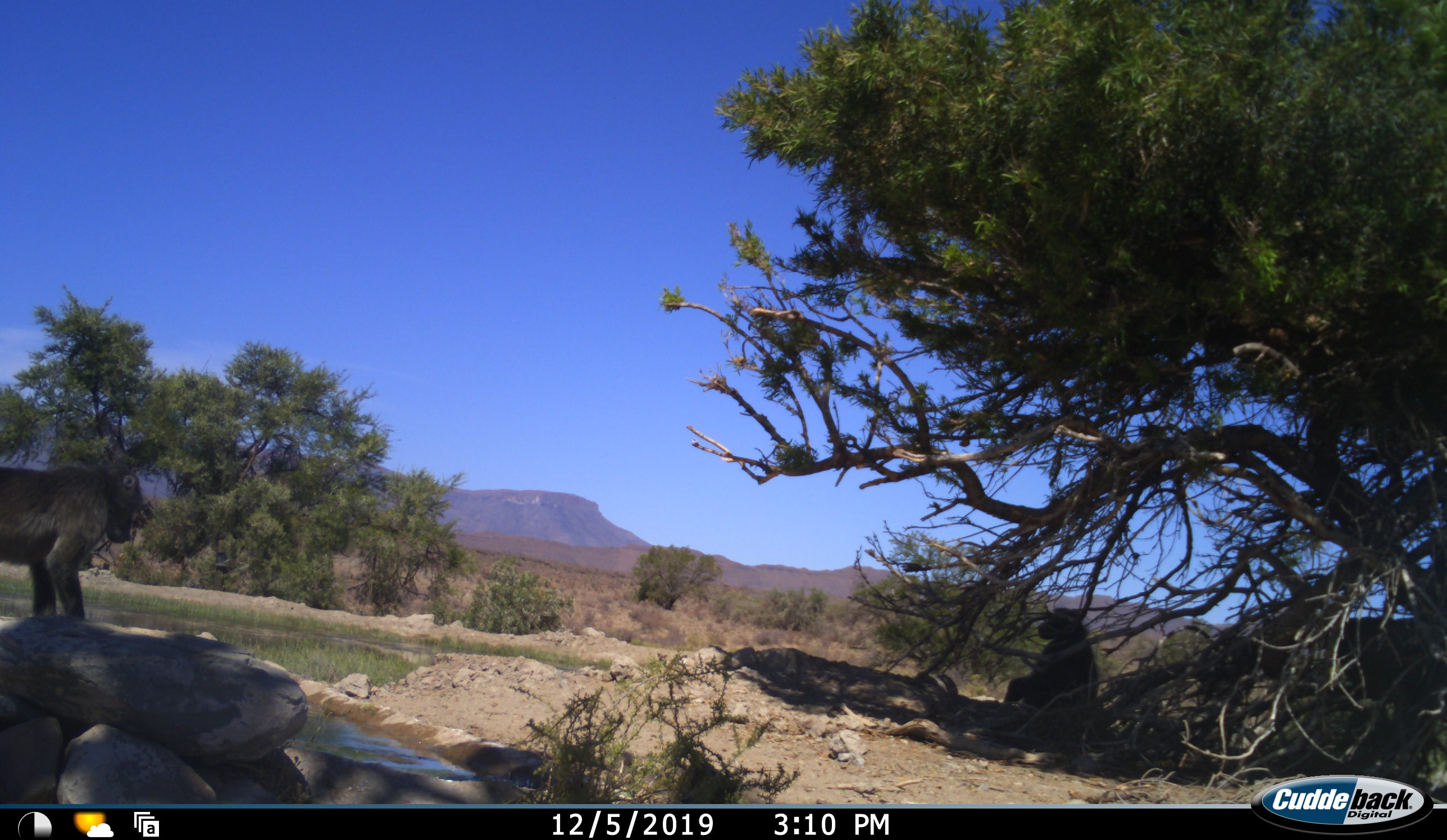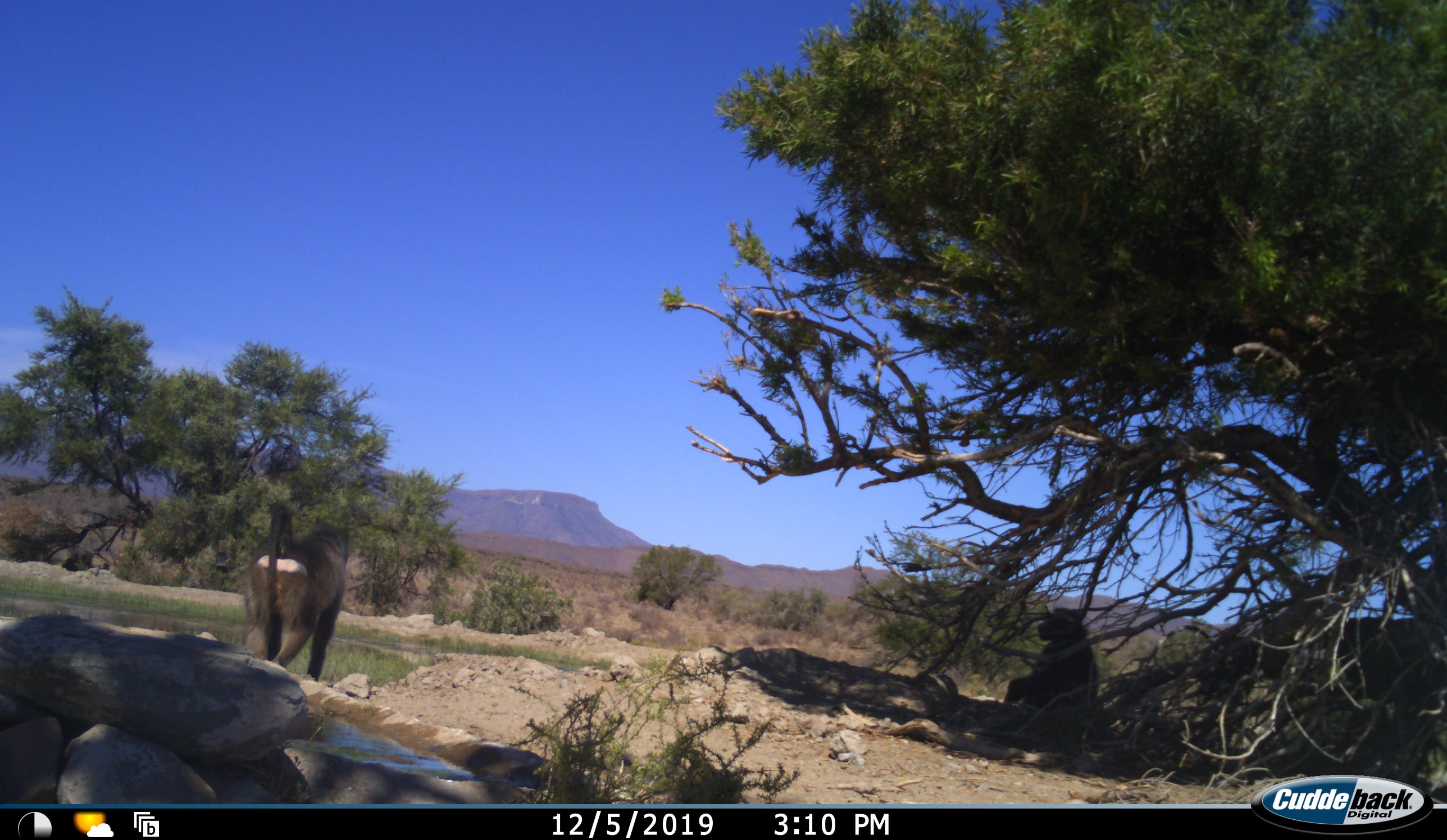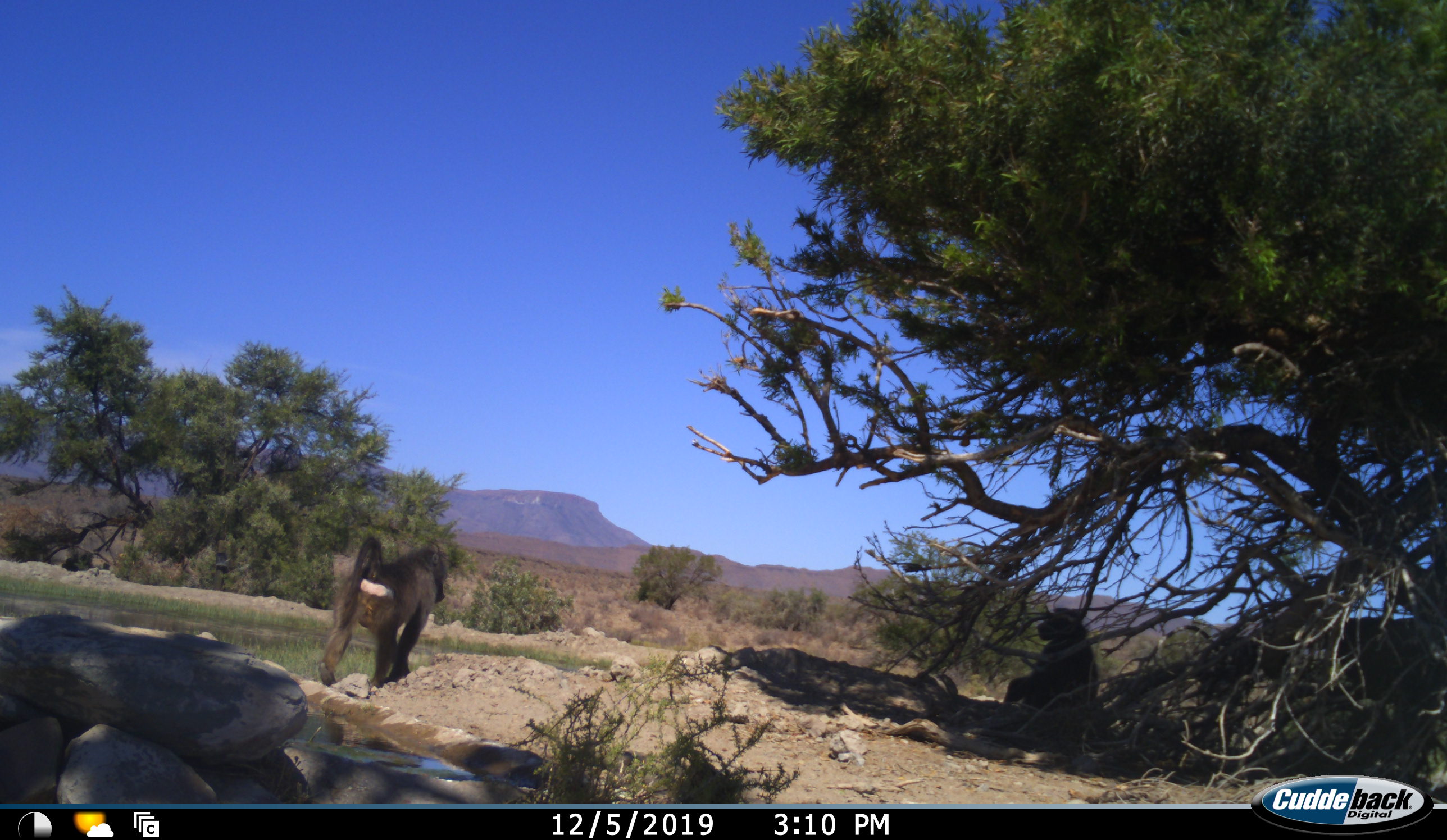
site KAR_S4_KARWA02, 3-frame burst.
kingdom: Animalia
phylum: Chordata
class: Mammalia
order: Primates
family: Cercopithecidae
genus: Papio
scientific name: Papio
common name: baboon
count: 2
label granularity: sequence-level